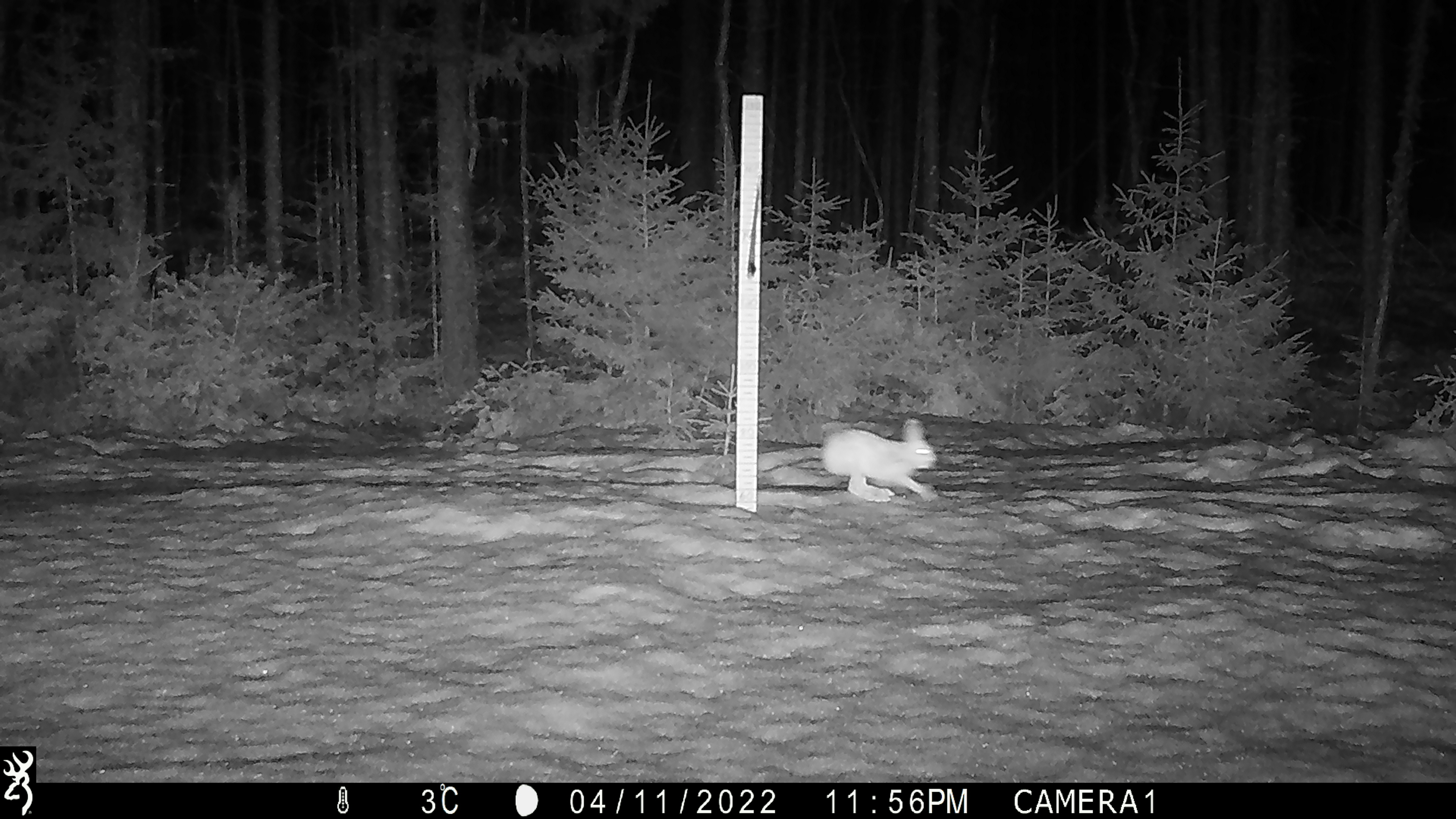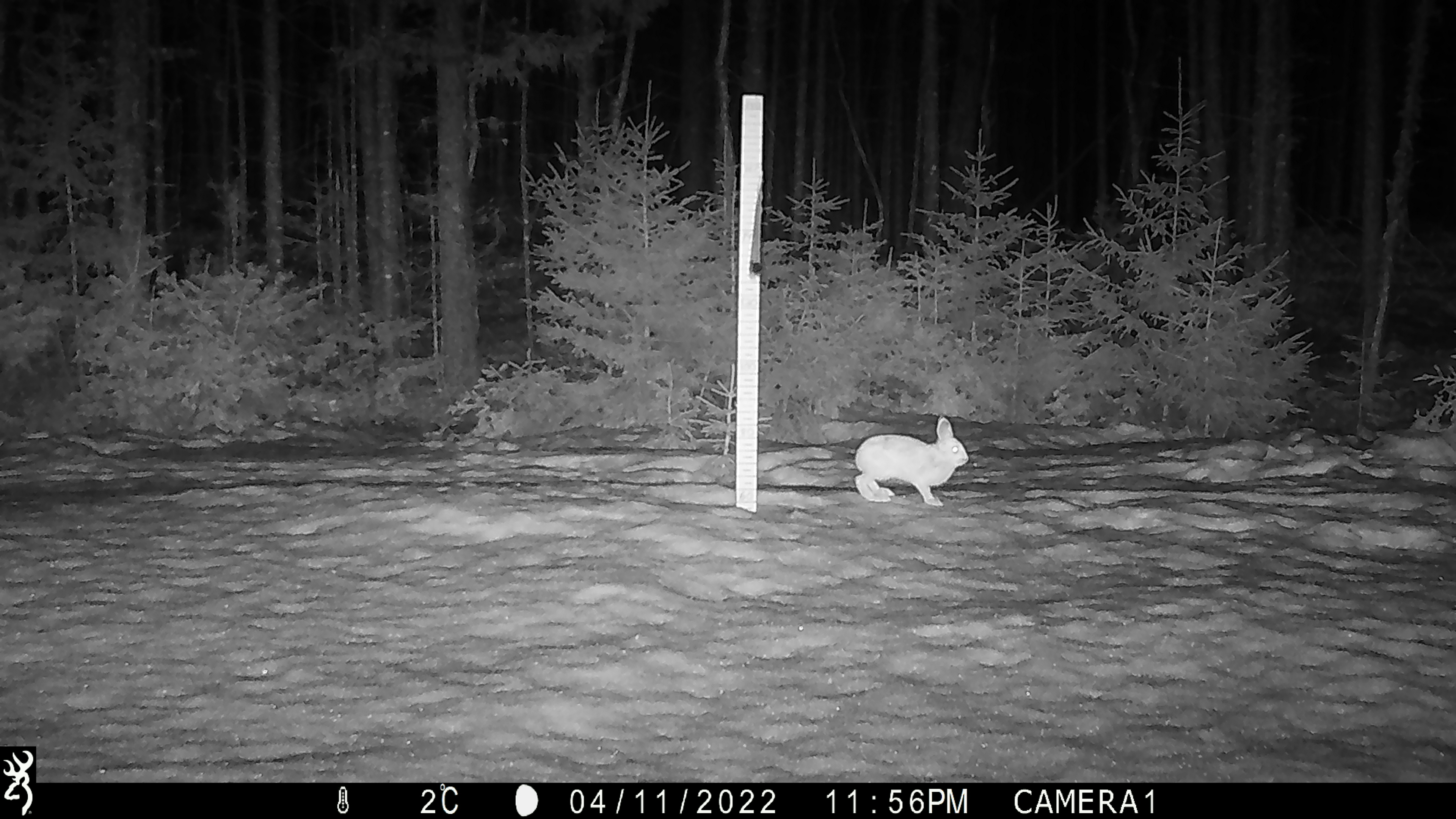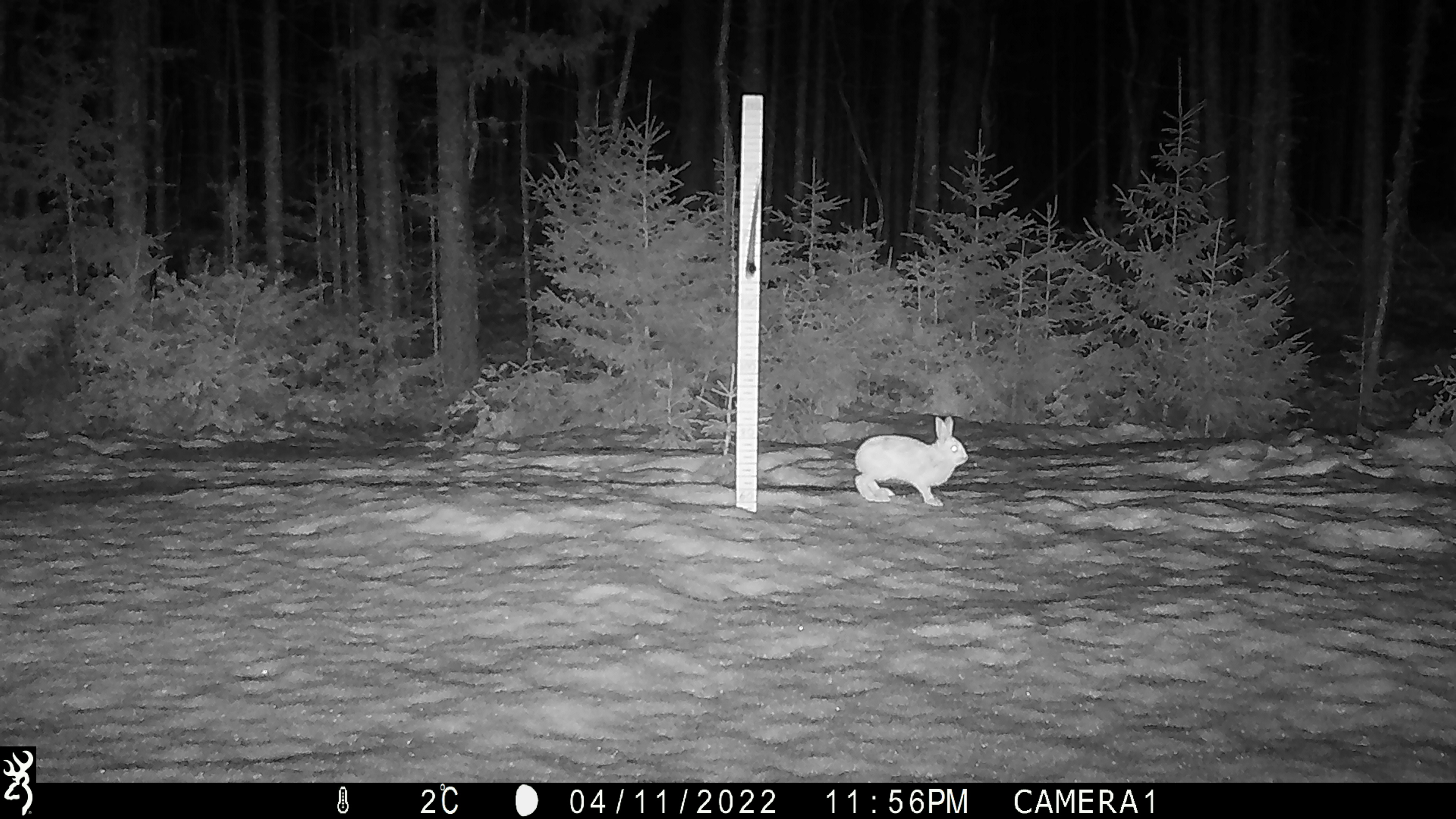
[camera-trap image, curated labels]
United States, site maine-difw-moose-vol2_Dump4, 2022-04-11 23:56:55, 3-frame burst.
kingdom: Animalia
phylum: Chordata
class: Mammalia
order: Lagomorpha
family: Leporidae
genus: Lepus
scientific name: Lepus americanus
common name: snowshoe hare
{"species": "snowshoe hare (Lepus americanus)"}